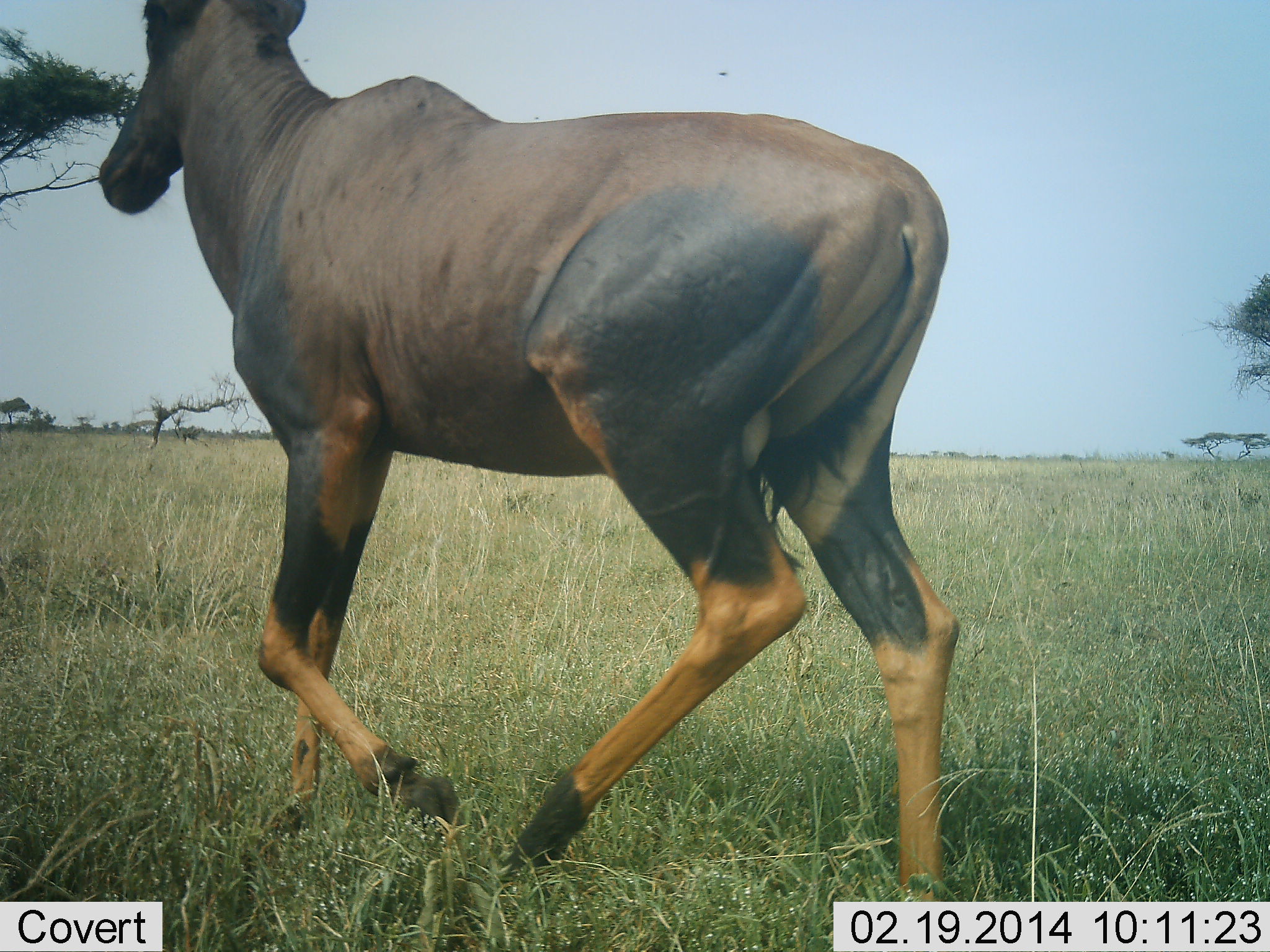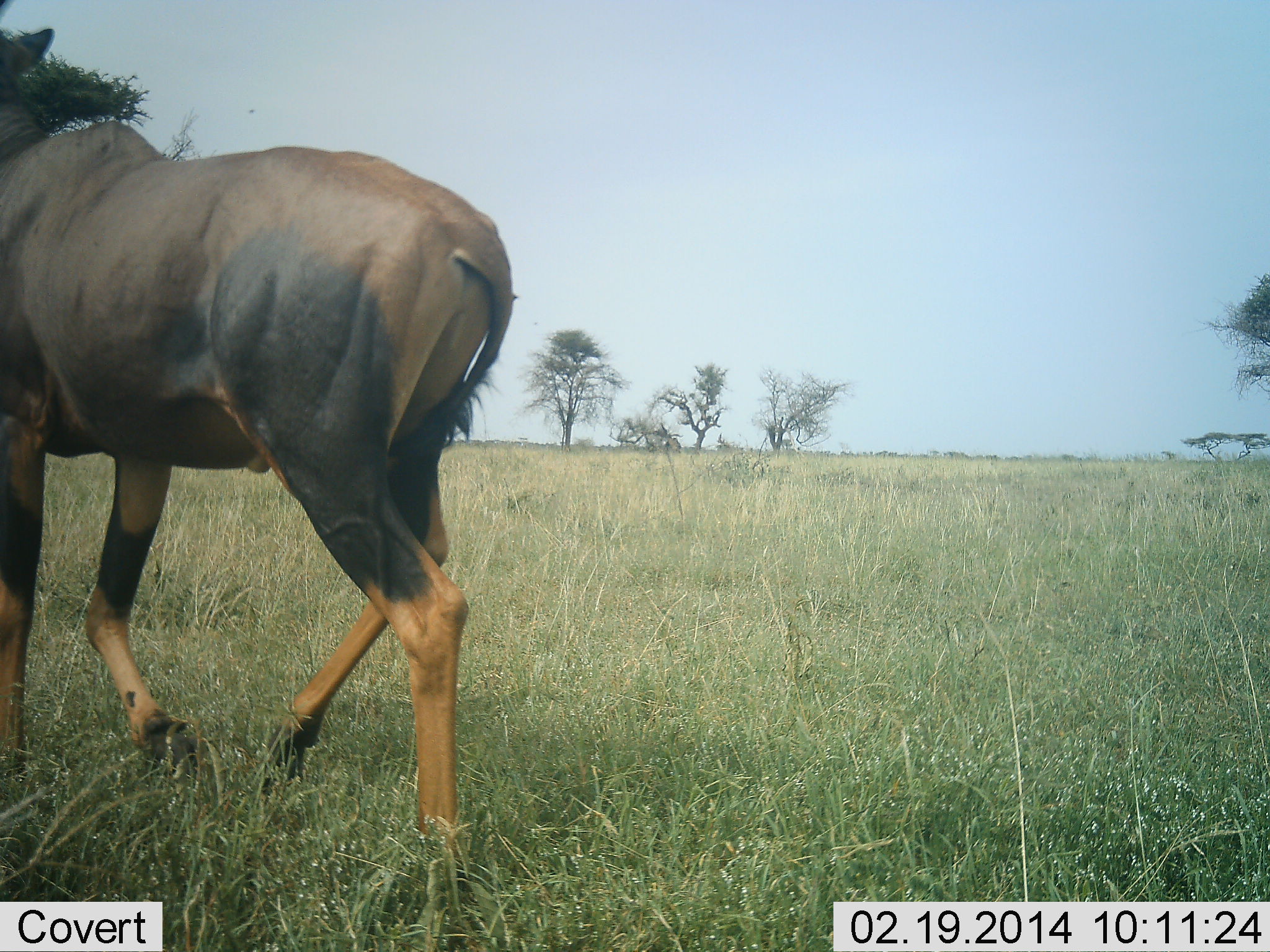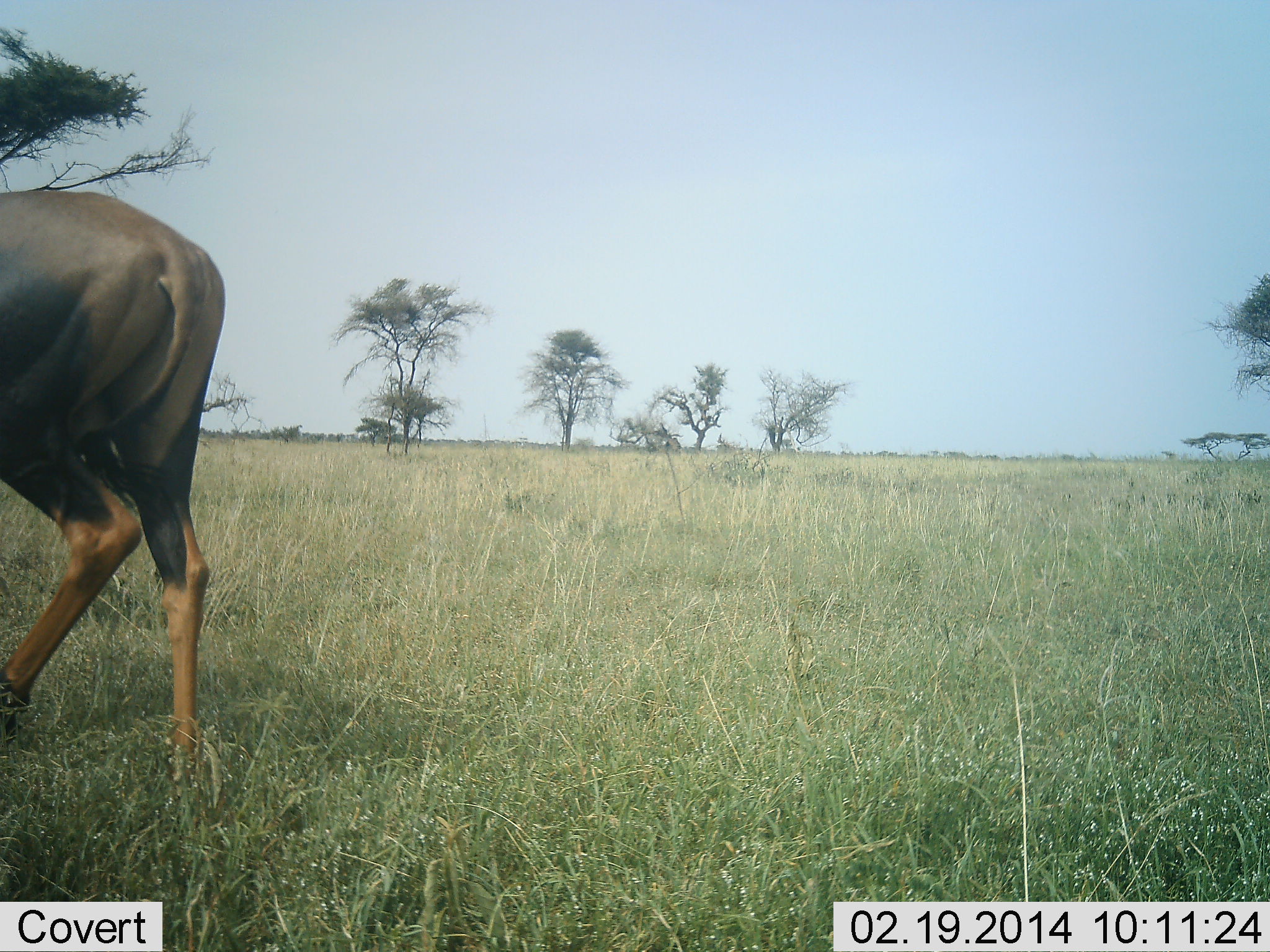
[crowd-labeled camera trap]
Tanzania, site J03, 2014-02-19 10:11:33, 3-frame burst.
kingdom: Animalia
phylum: Chordata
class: Mammalia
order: Artiodactyla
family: Bovidae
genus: Damaliscus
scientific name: Damaliscus lunatus jimela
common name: topi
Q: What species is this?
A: Topi (Damaliscus lunatus jimela).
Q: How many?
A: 1.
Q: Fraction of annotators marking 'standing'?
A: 0%.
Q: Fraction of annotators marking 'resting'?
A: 0%.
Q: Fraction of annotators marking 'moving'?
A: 100%.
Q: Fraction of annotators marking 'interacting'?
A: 0%.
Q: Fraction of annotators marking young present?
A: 0%.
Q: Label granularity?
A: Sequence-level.